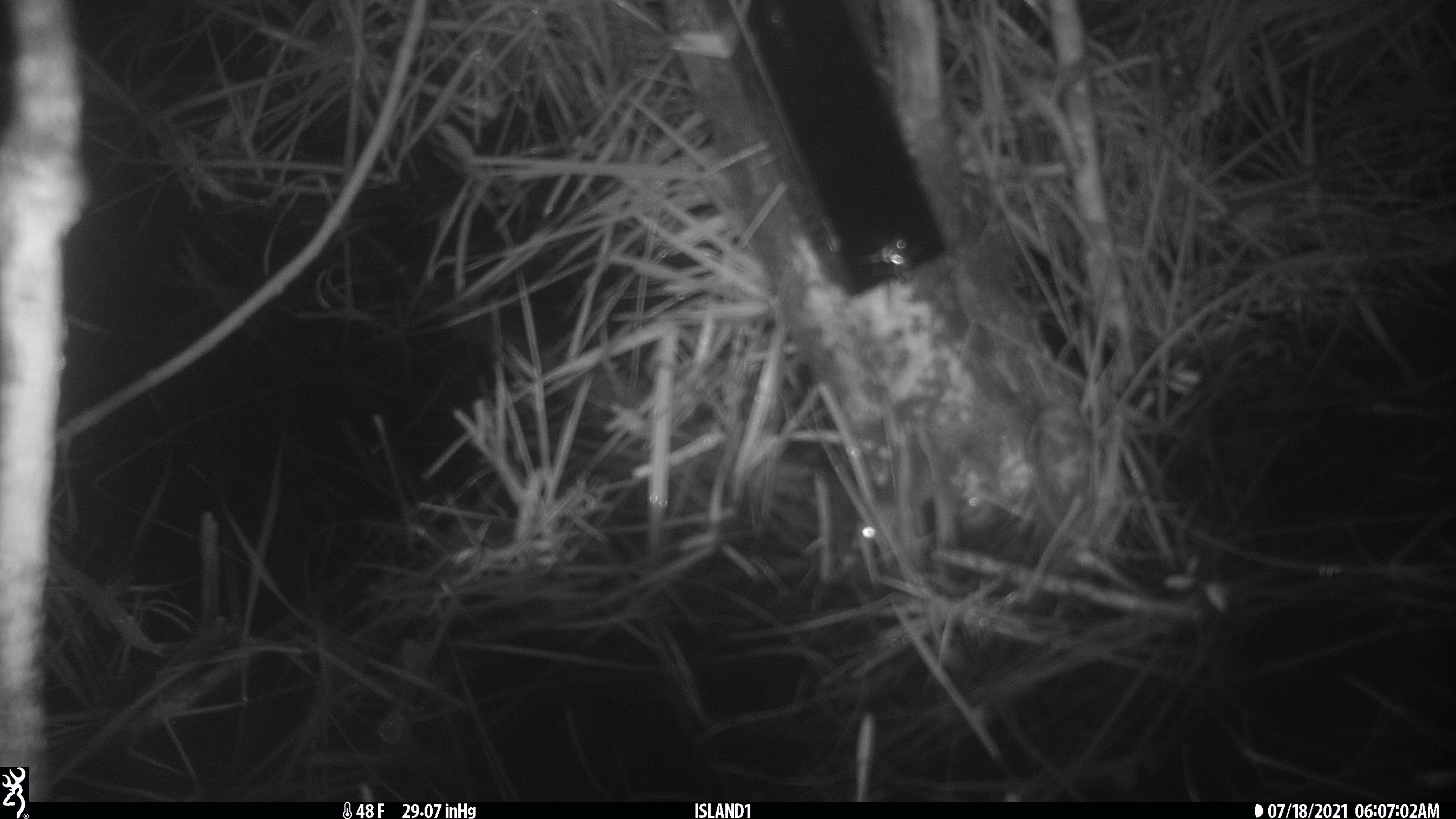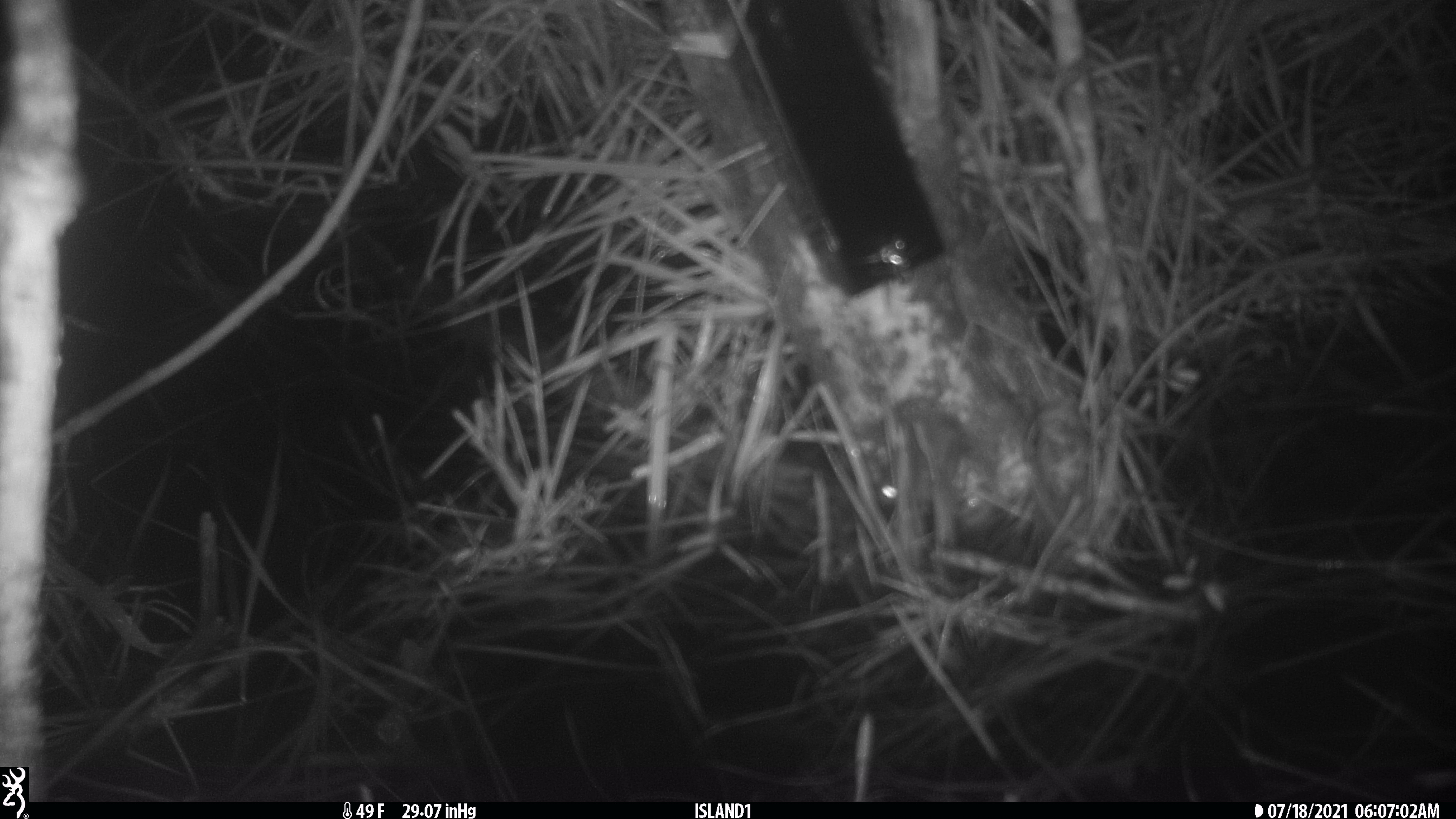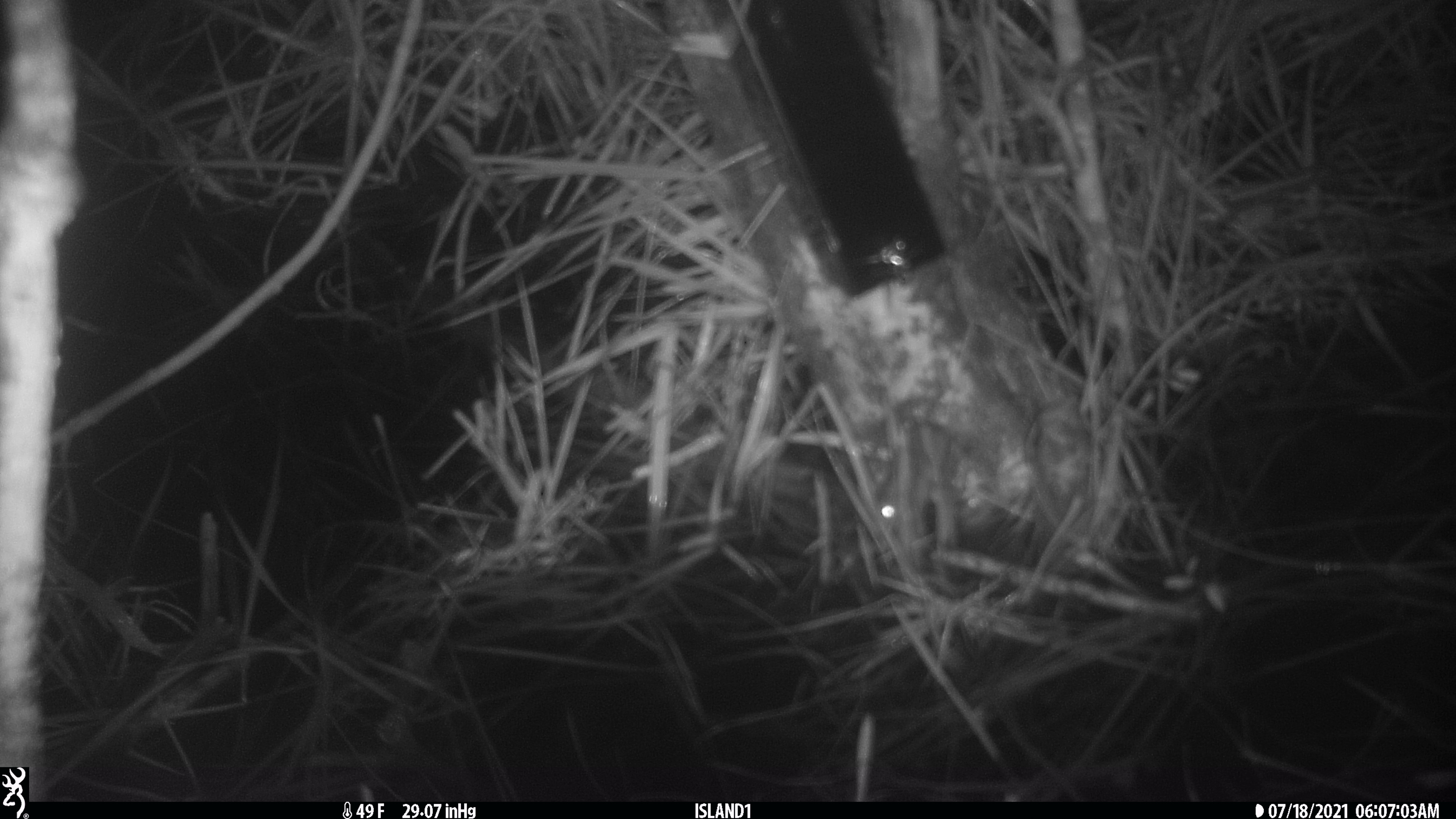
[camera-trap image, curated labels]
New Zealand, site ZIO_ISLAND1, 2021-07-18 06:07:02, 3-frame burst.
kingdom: Animalia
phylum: Chordata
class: Mammalia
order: Rodentia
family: Muridae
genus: Mus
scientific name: Mus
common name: mouse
Mouse (Mus).